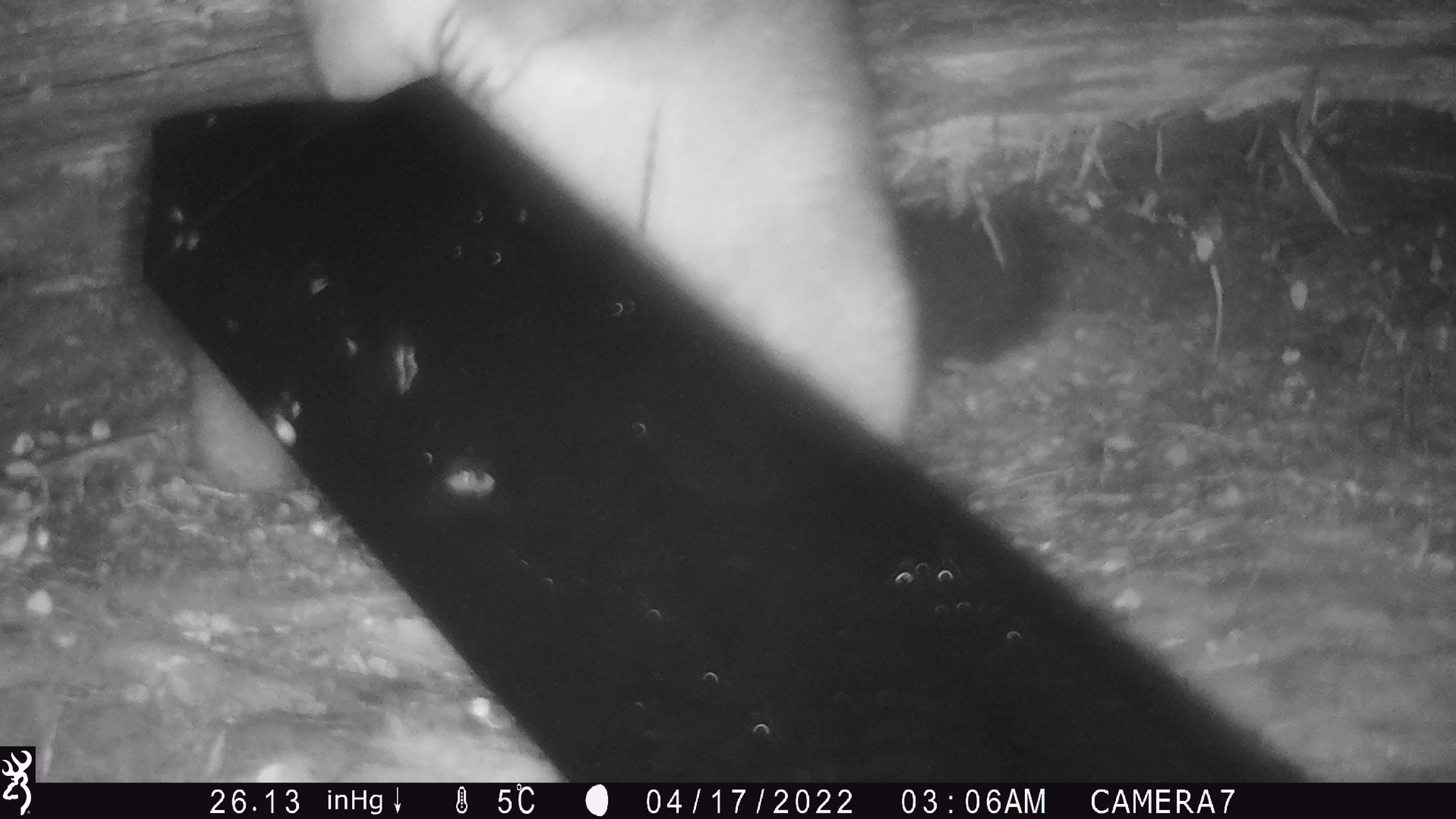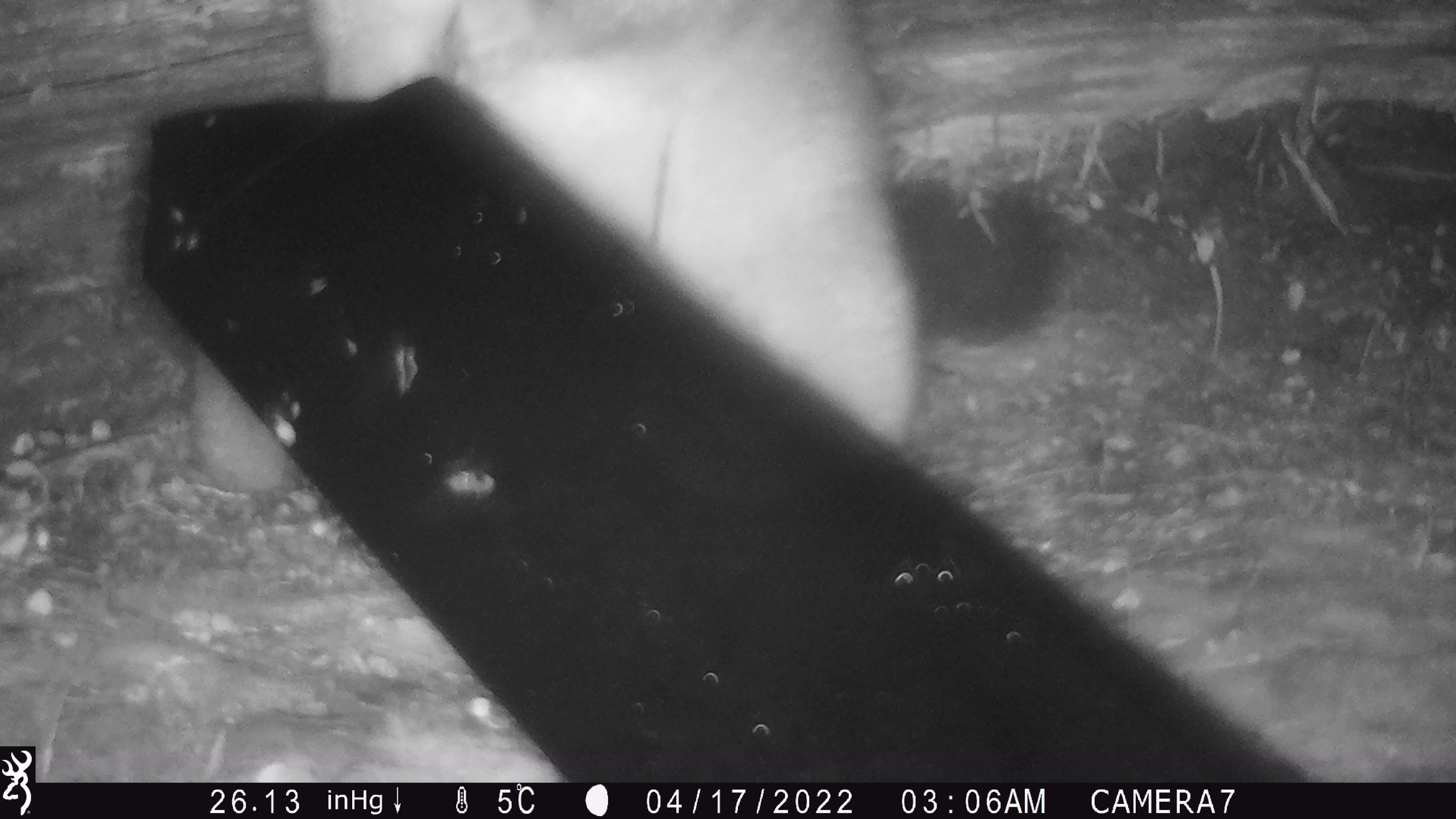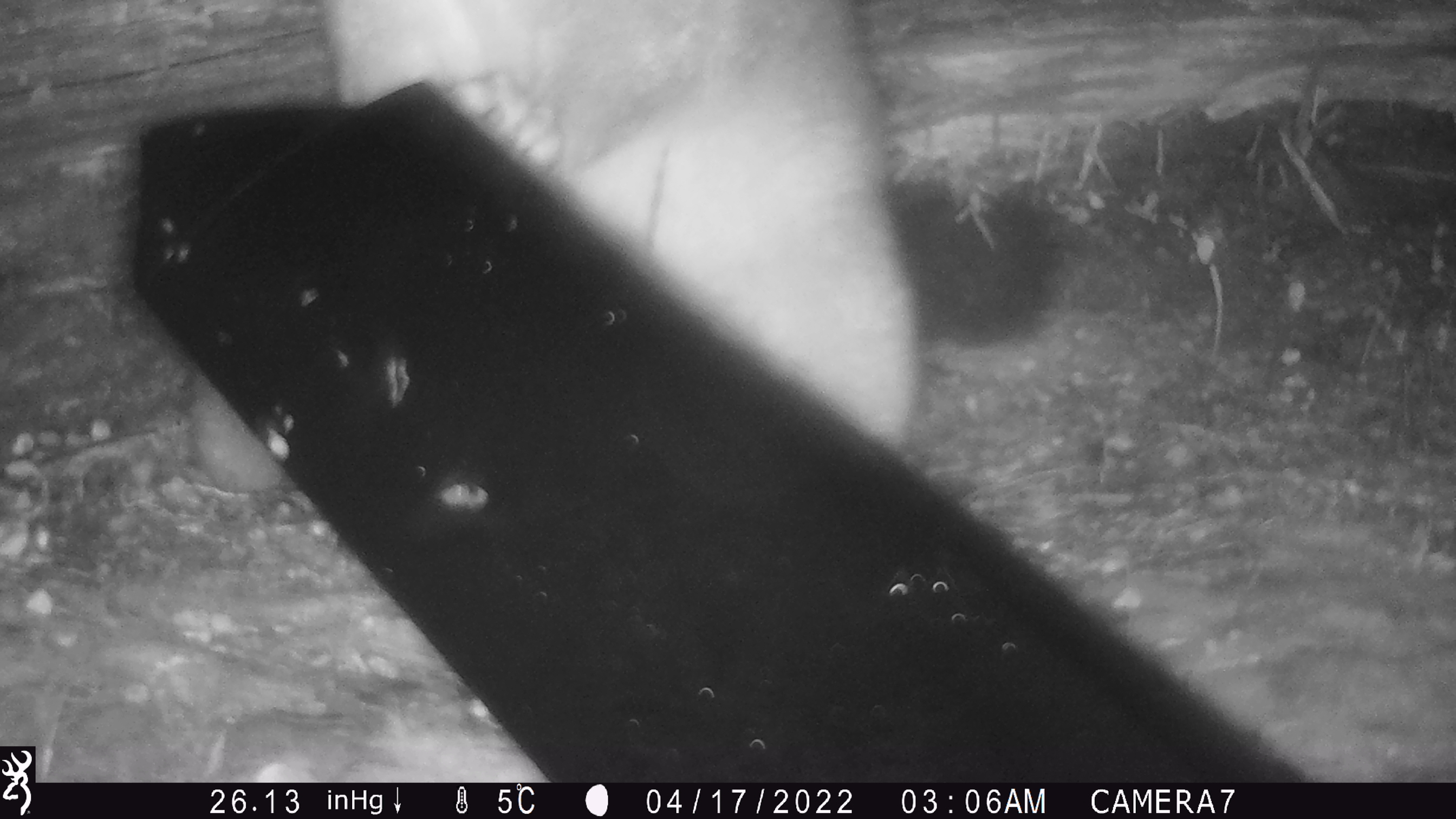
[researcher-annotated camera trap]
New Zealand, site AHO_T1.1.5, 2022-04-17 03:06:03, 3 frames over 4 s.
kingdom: Animalia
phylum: Chordata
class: Mammalia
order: Diprotodontia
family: Phalangeridae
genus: Trichosurus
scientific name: Trichosurus vulpecula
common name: common brushtail possum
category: possum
Possum (common brushtail possum) (Trichosurus vulpecula).